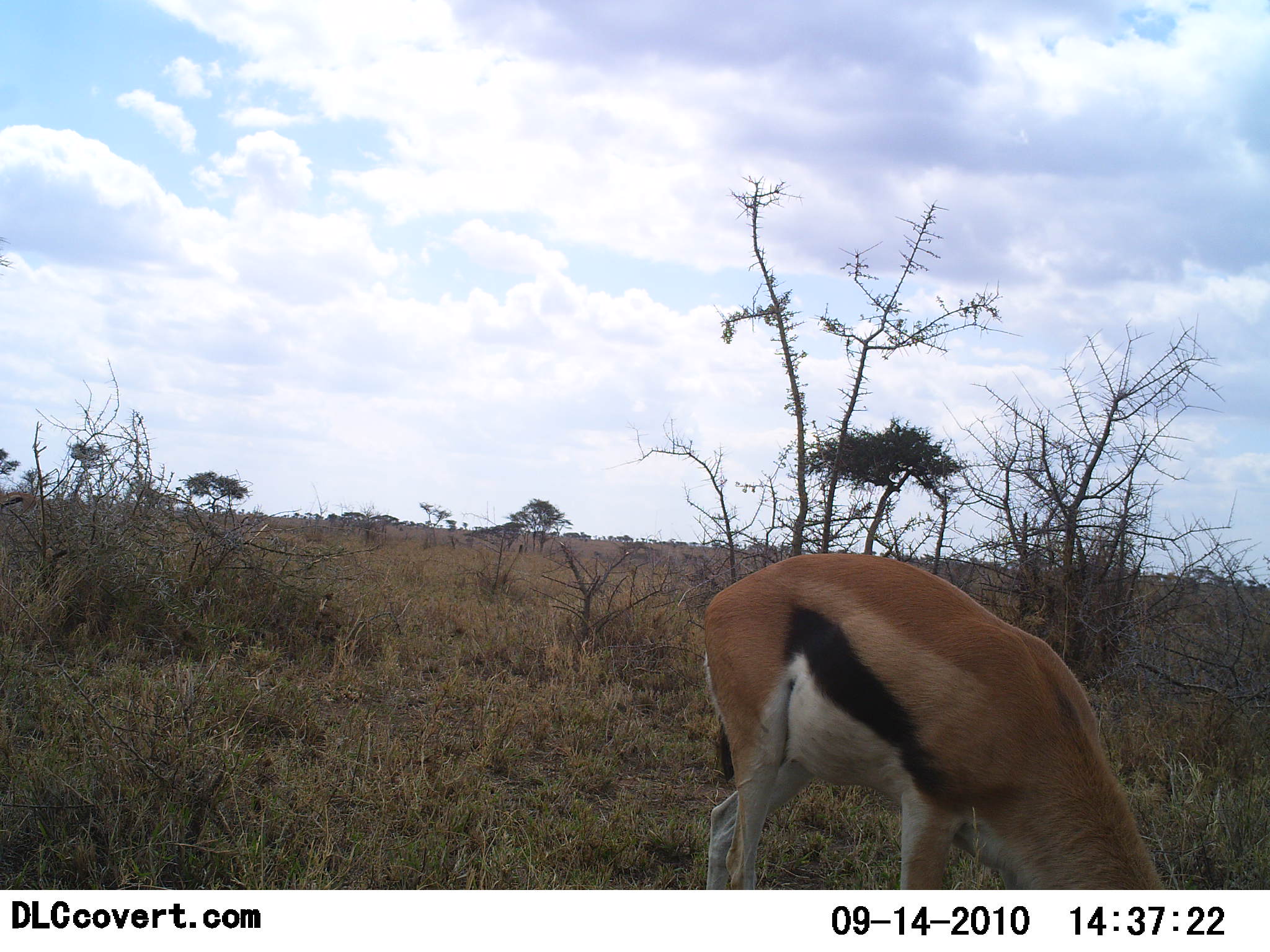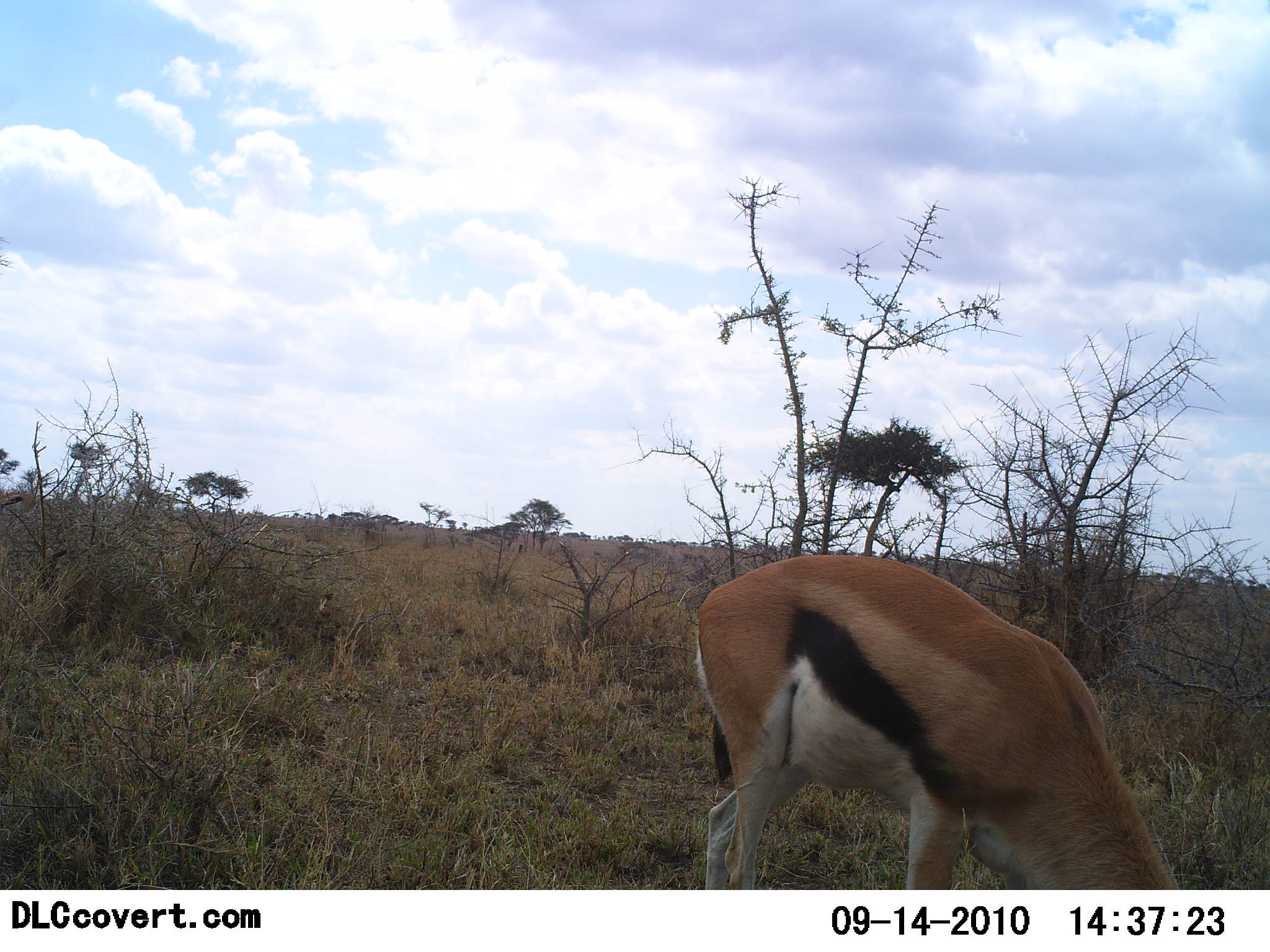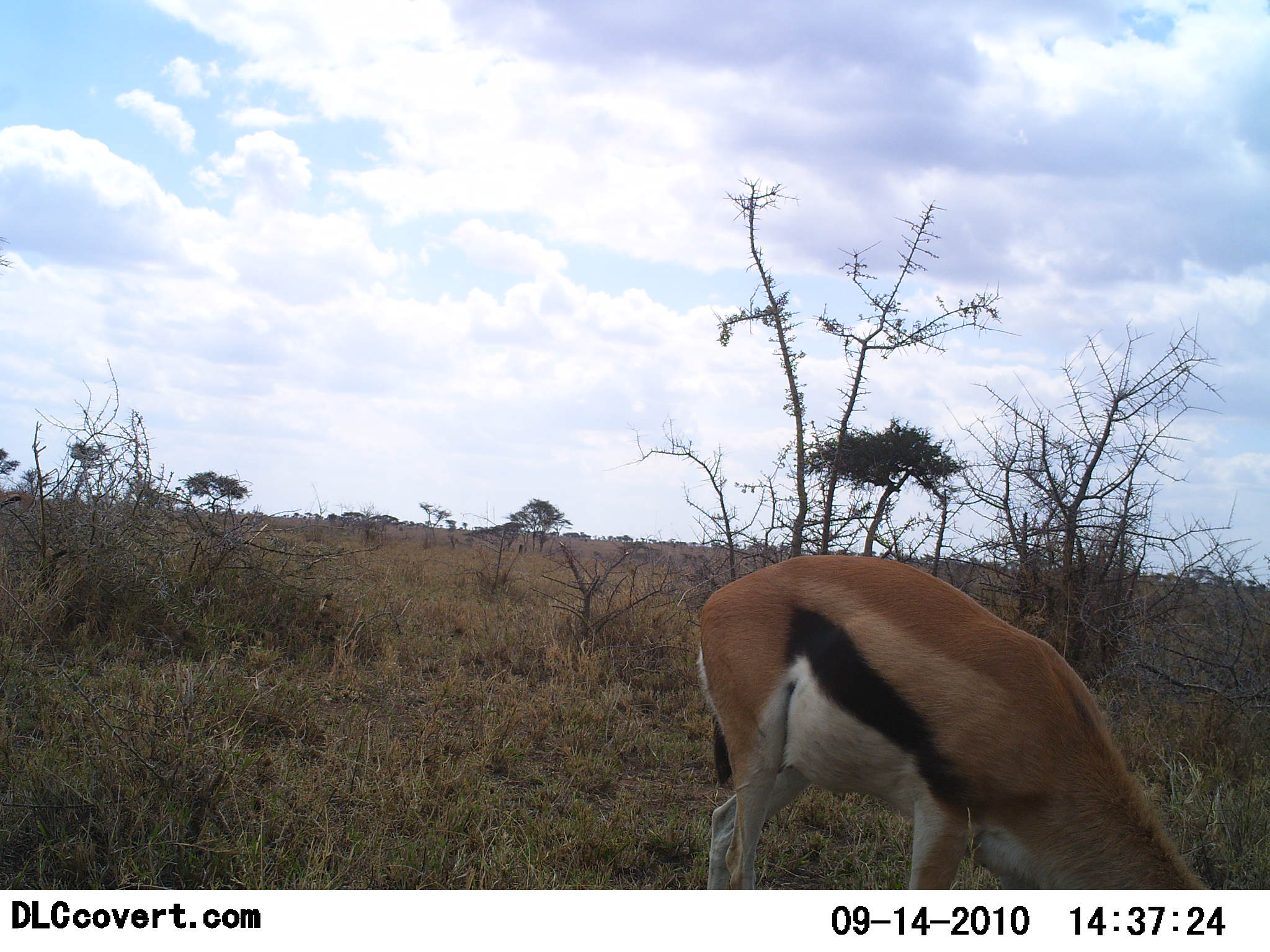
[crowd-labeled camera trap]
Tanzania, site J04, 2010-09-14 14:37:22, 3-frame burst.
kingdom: Animalia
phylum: Chordata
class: Mammalia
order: Artiodactyla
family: Bovidae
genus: Eudorcas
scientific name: Eudorcas thomsonii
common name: thomson's gazelle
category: gazellethomsons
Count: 1.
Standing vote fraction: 17%.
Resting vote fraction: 0%.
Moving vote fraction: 4%.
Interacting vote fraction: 0%.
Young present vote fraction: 0%.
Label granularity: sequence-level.